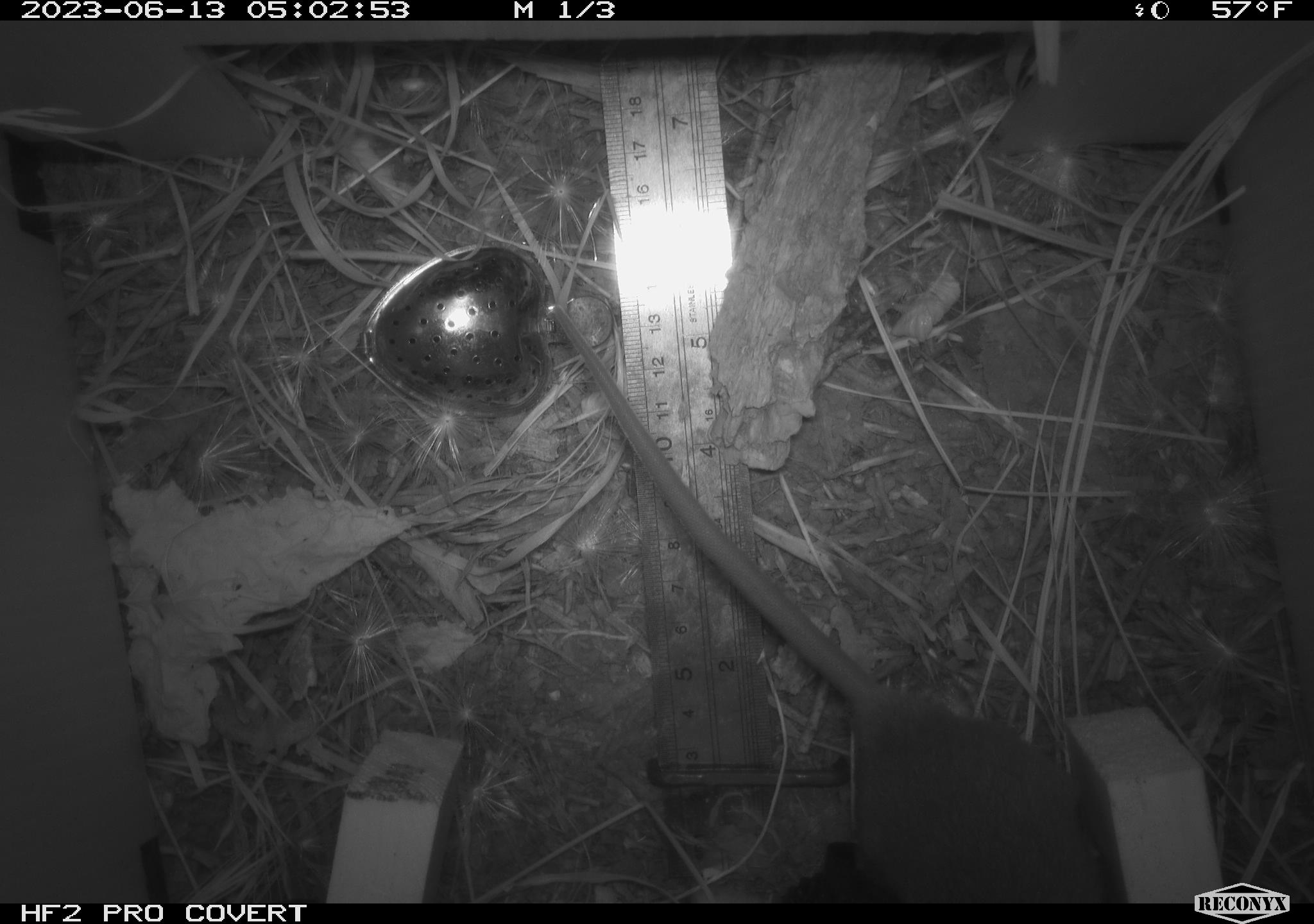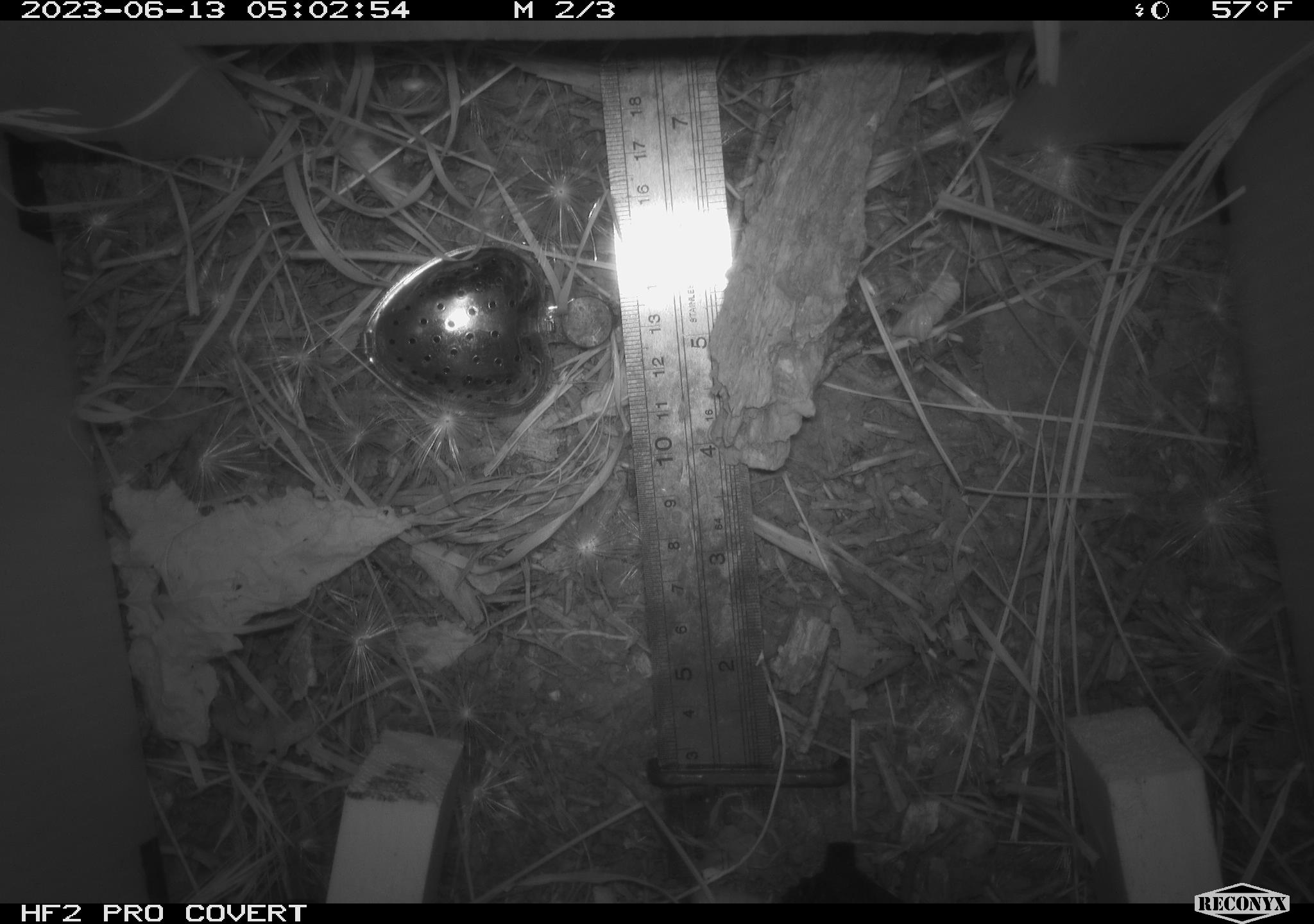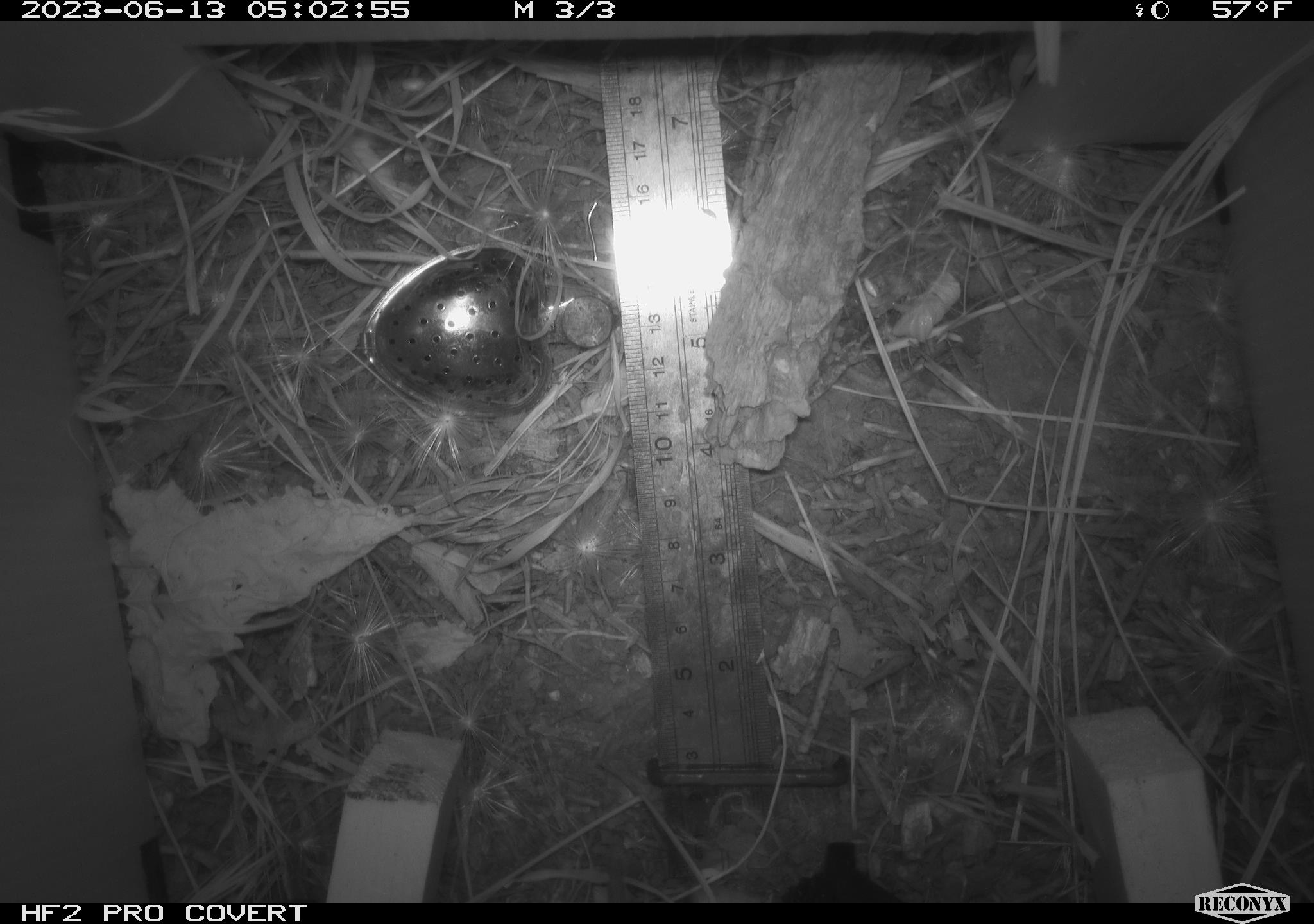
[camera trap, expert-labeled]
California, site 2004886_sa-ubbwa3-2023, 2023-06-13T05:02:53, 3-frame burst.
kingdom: Animalia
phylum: Chordata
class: Mammalia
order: Rodentia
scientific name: Rodentia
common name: mouse species